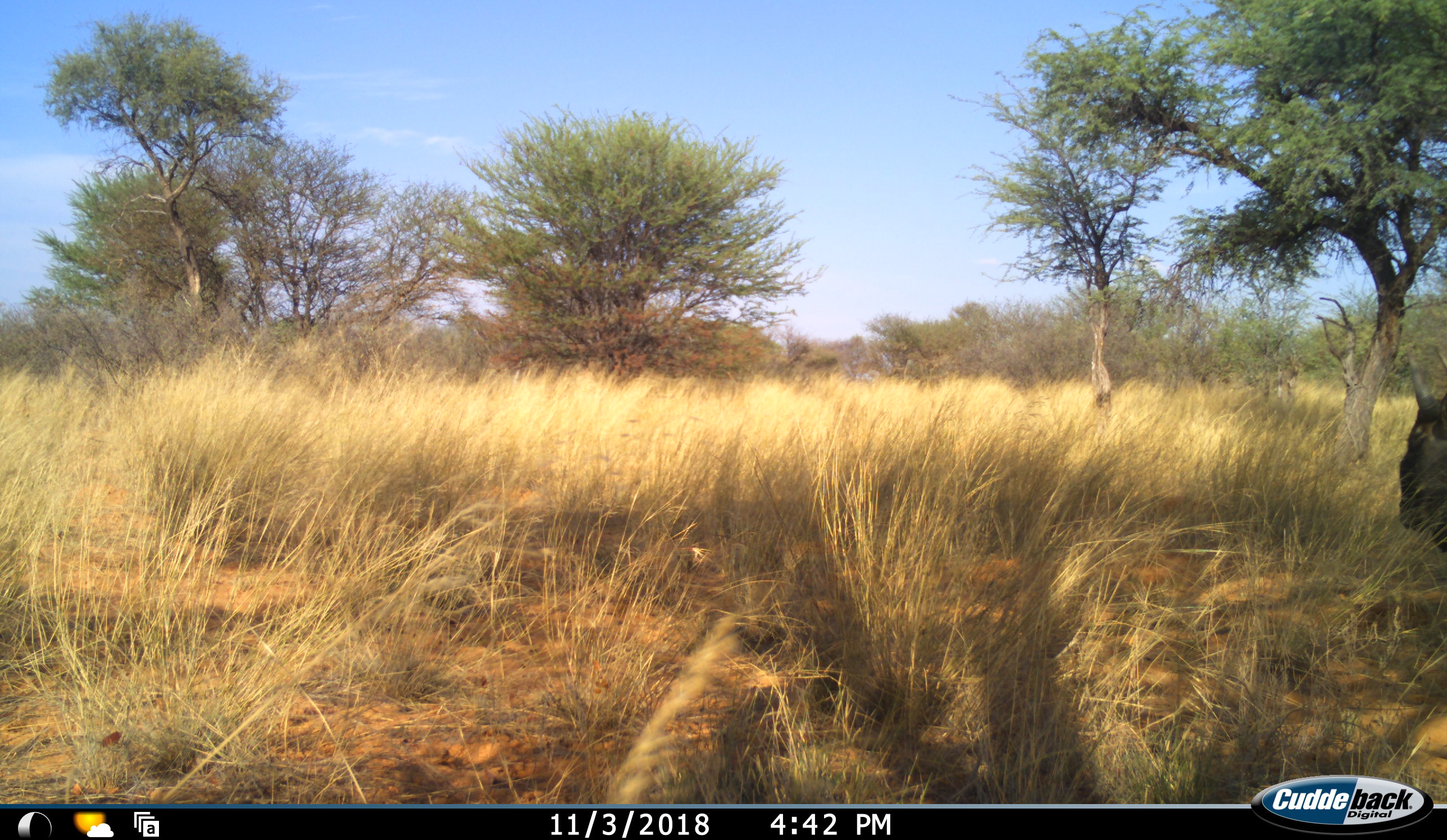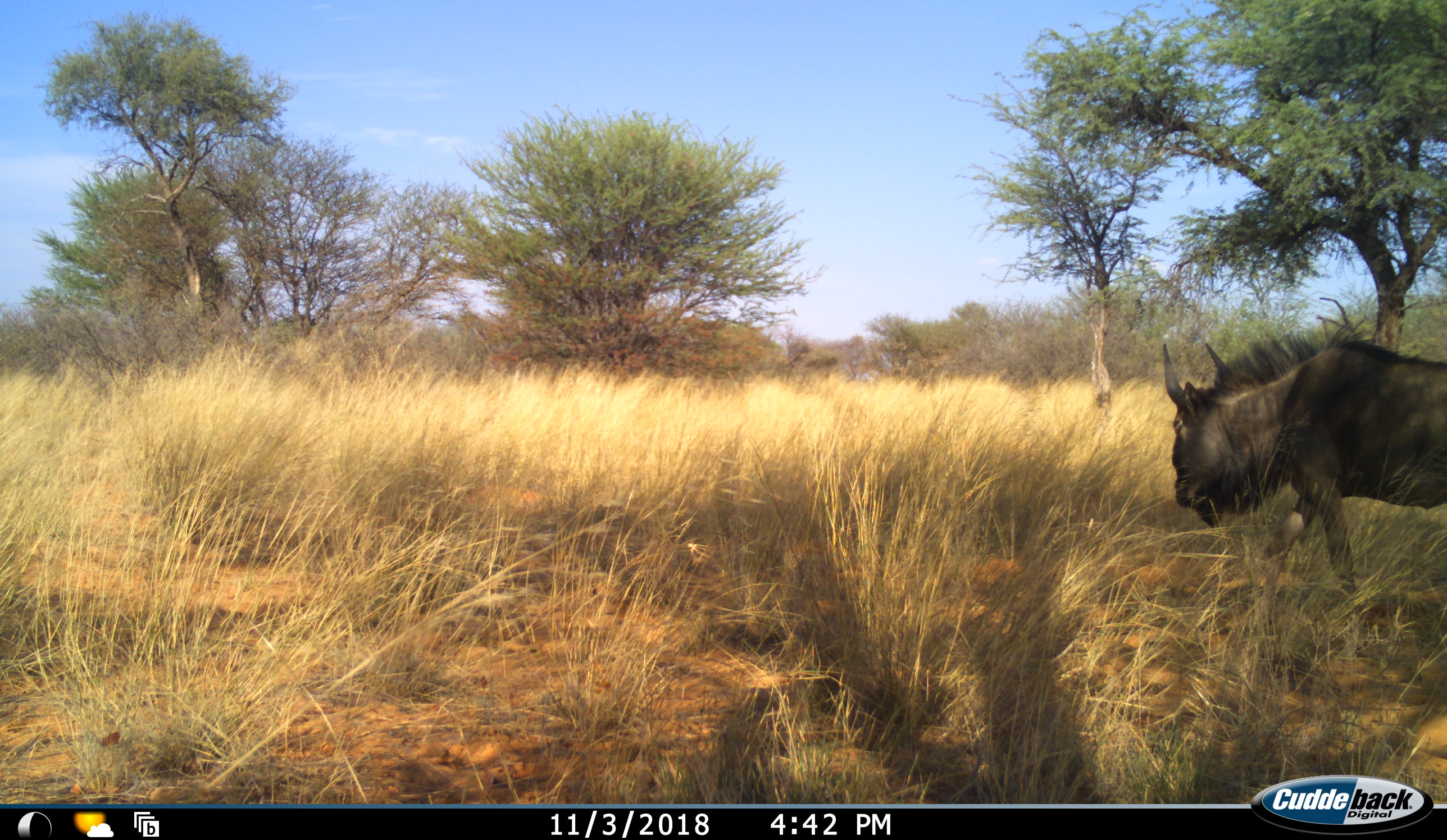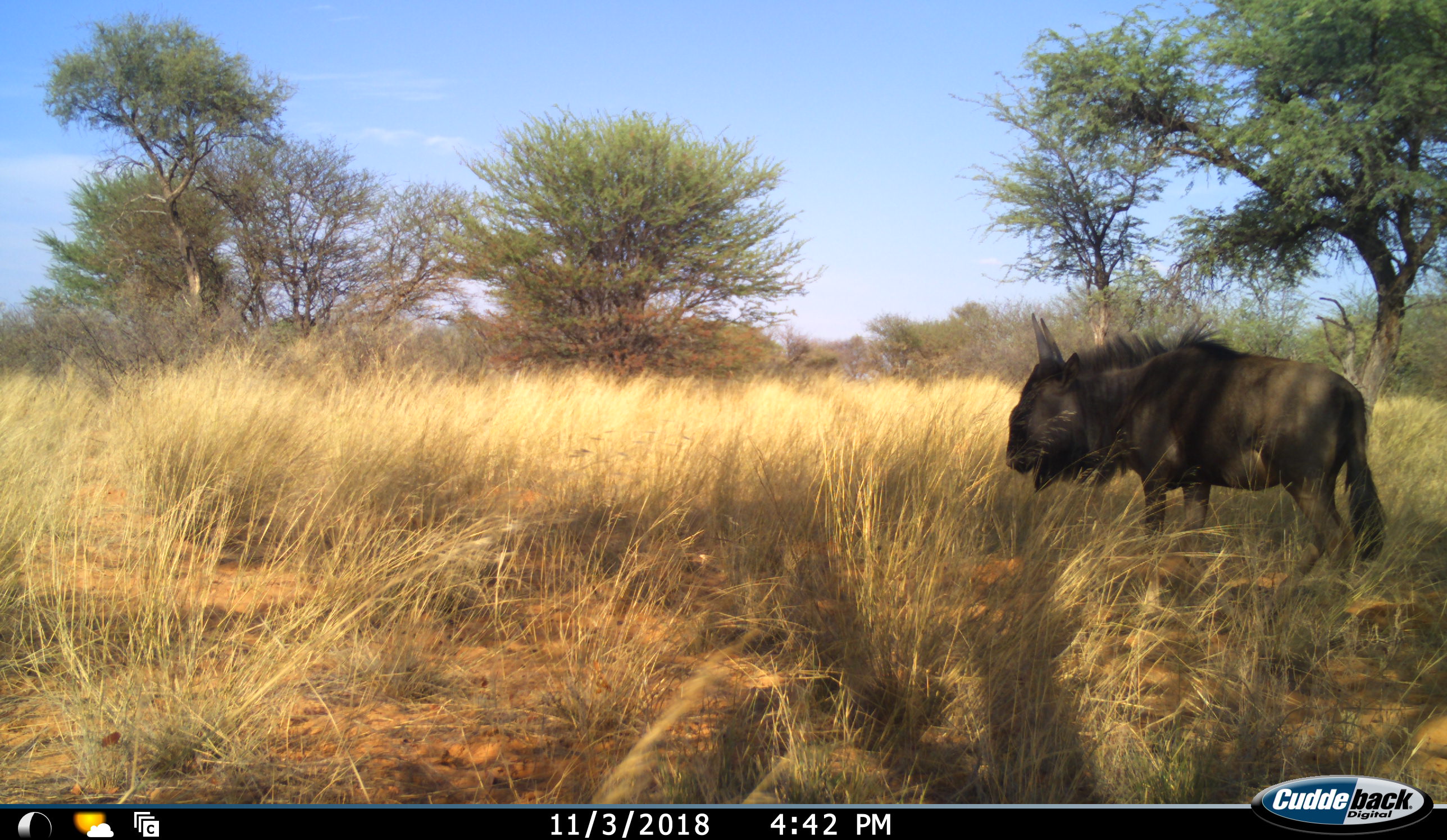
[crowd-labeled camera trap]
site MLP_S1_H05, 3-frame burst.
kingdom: Animalia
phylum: Chordata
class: Mammalia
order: Artiodactyla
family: Bovidae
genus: Connochaetes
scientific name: Connochaetes taurinus taurinus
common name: blue wildebeest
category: wildebeestblue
Wildebeestblue (blue wildebeest) (Connochaetes taurinus taurinus), count 1. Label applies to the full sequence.